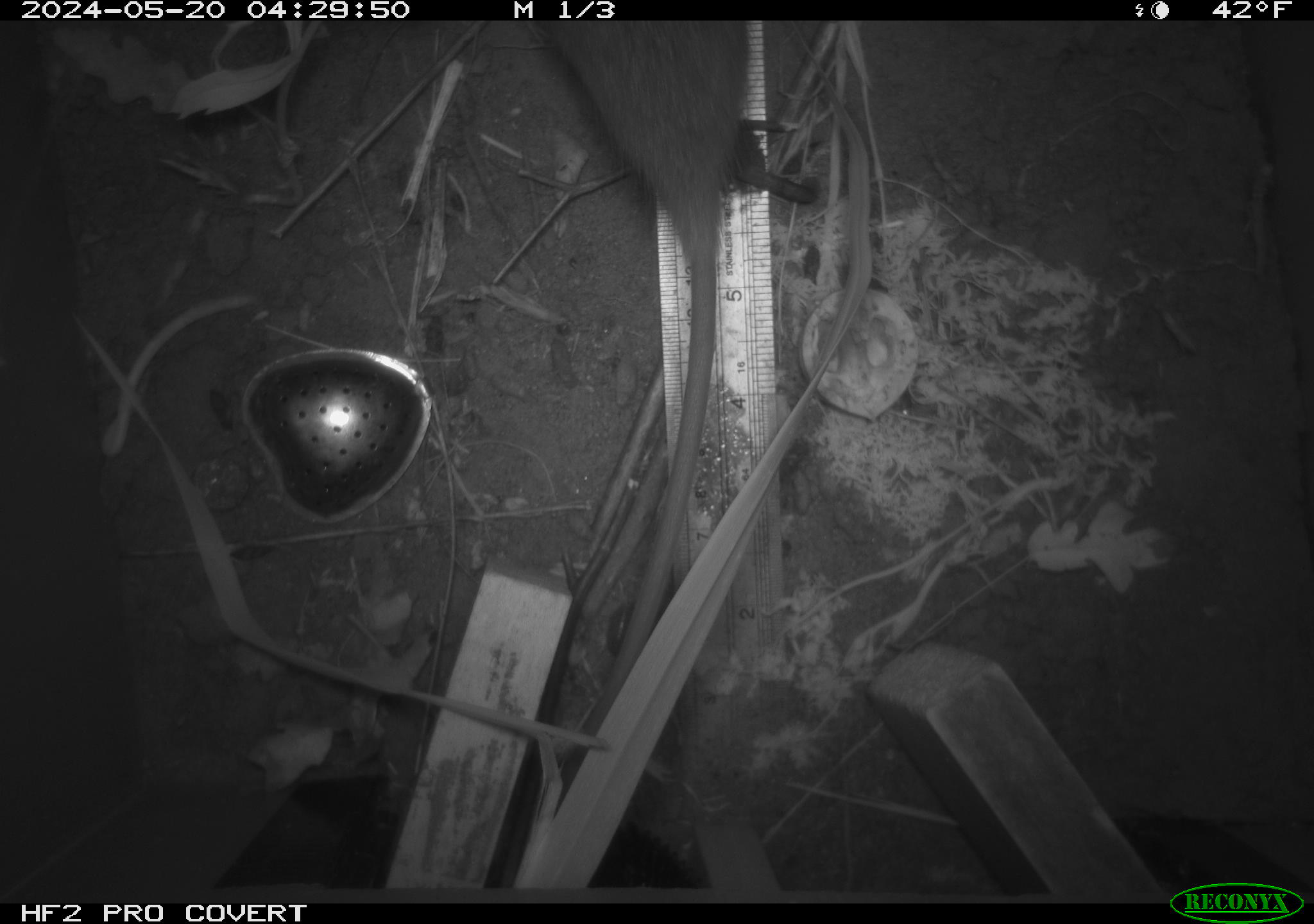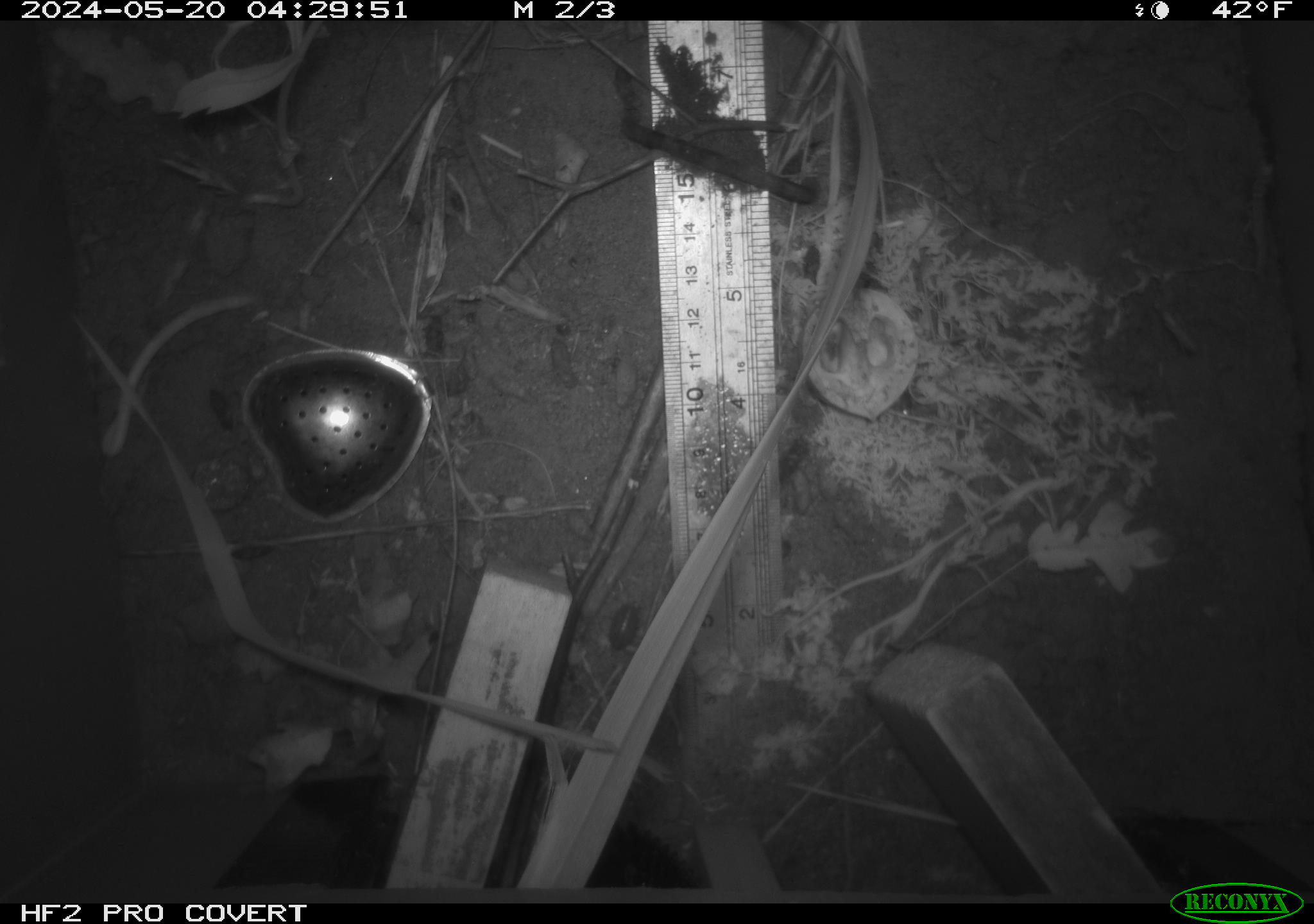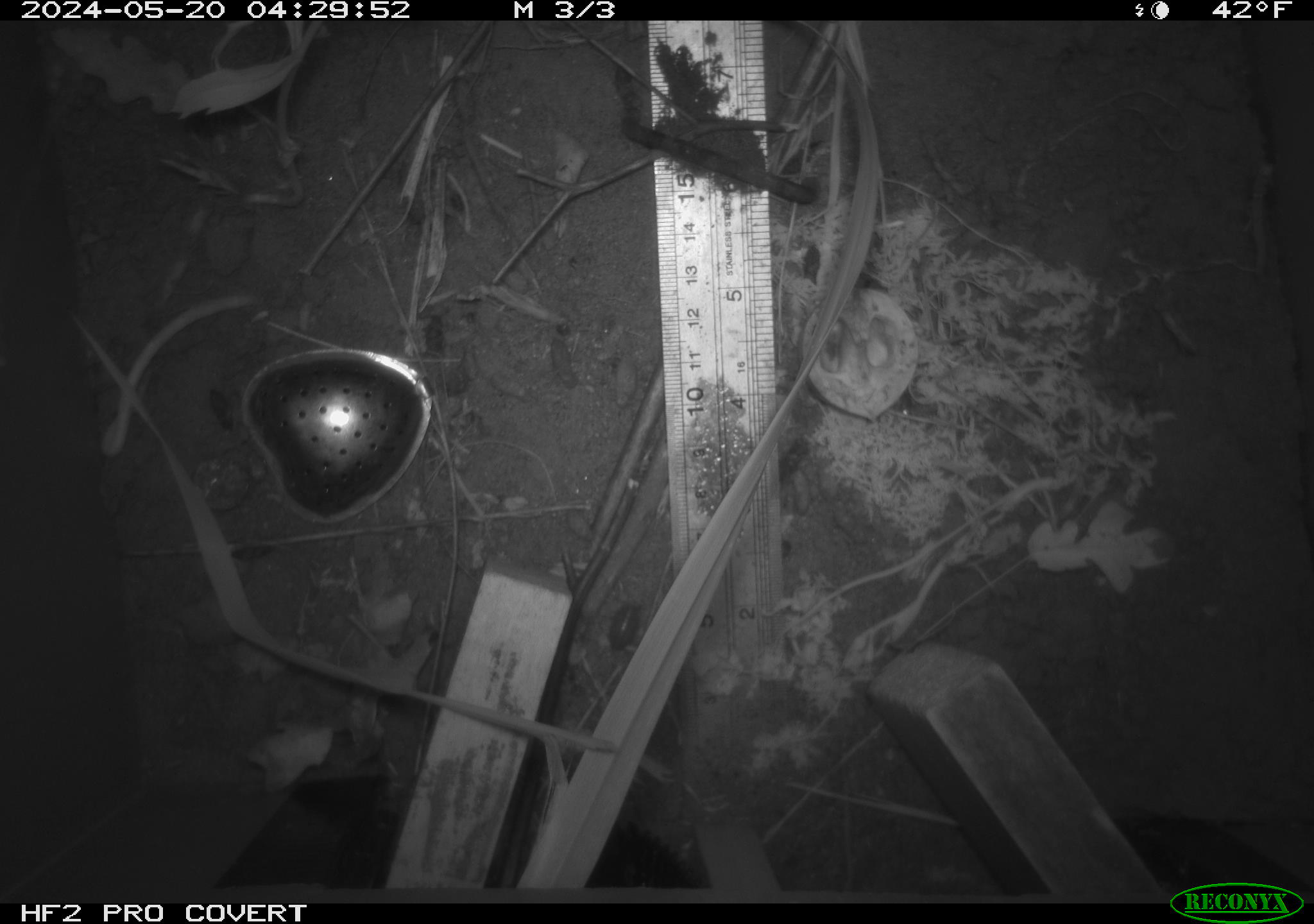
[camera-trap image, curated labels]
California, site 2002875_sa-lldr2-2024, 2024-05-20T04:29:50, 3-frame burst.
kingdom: Animalia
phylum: Chordata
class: Mammalia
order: Rodentia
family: Muridae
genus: Rattus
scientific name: Rattus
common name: rat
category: rattus species